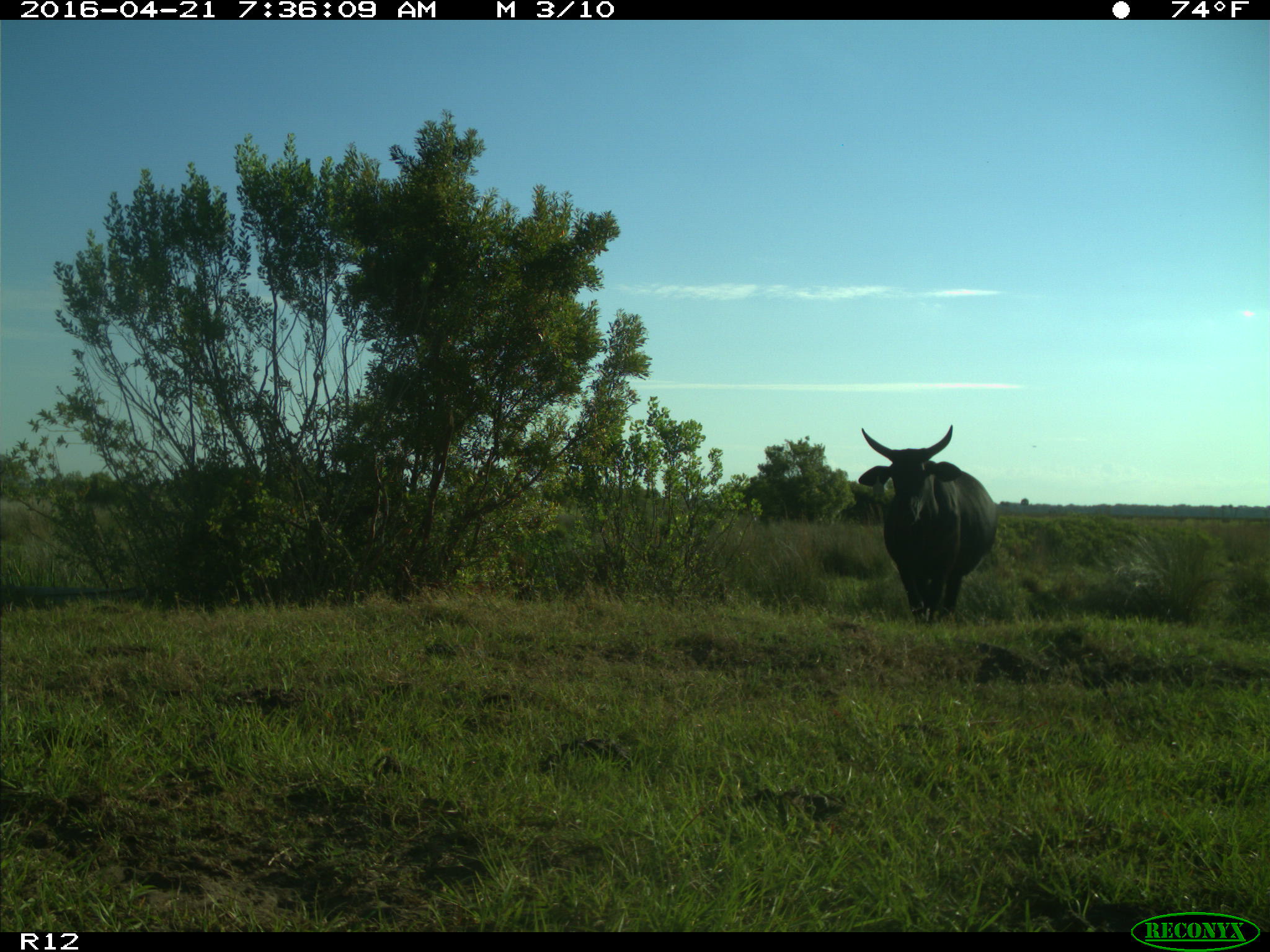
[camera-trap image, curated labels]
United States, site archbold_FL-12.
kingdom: Animalia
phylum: Chordata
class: Mammalia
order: Artiodactyla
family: Bovidae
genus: Bos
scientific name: Bos taurus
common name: domestic cow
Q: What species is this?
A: Bos taurus (domestic cow).